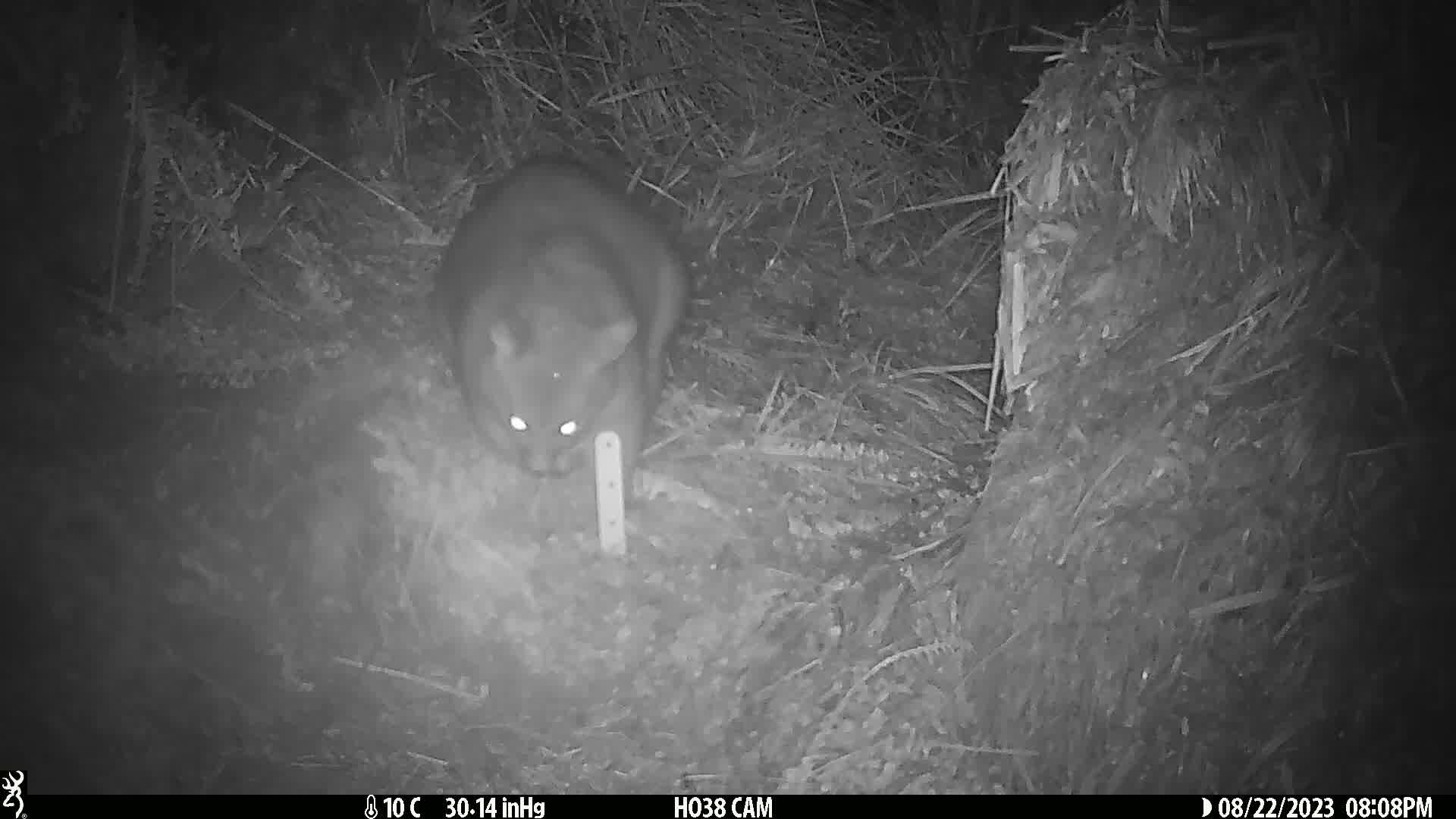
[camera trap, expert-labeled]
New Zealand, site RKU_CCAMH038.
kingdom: Animalia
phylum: Chordata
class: Mammalia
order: Diprotodontia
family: Phalangeridae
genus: Trichosurus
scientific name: Trichosurus vulpecula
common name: common brushtail possum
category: possum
Possum (common brushtail possum) (Trichosurus vulpecula).